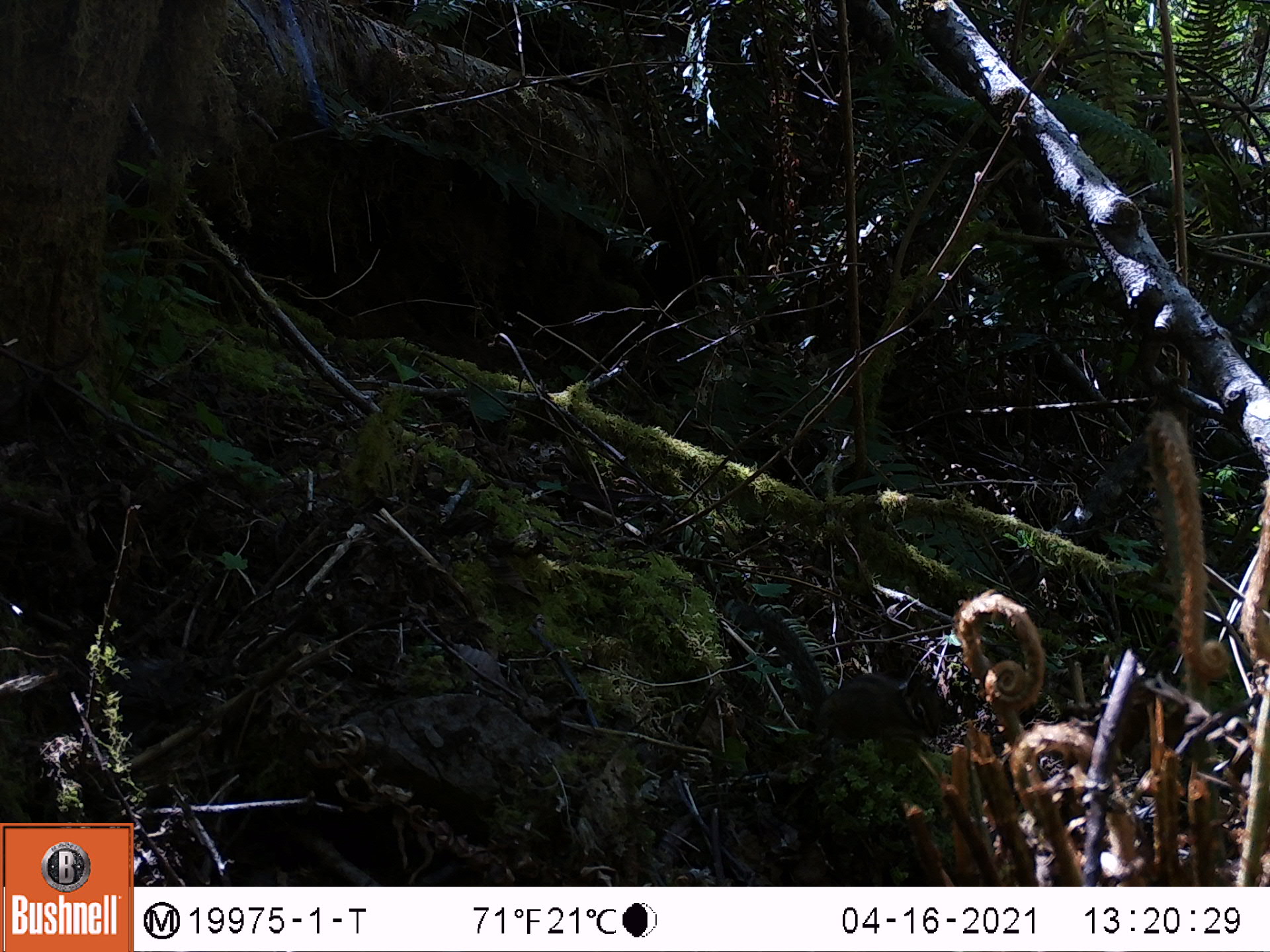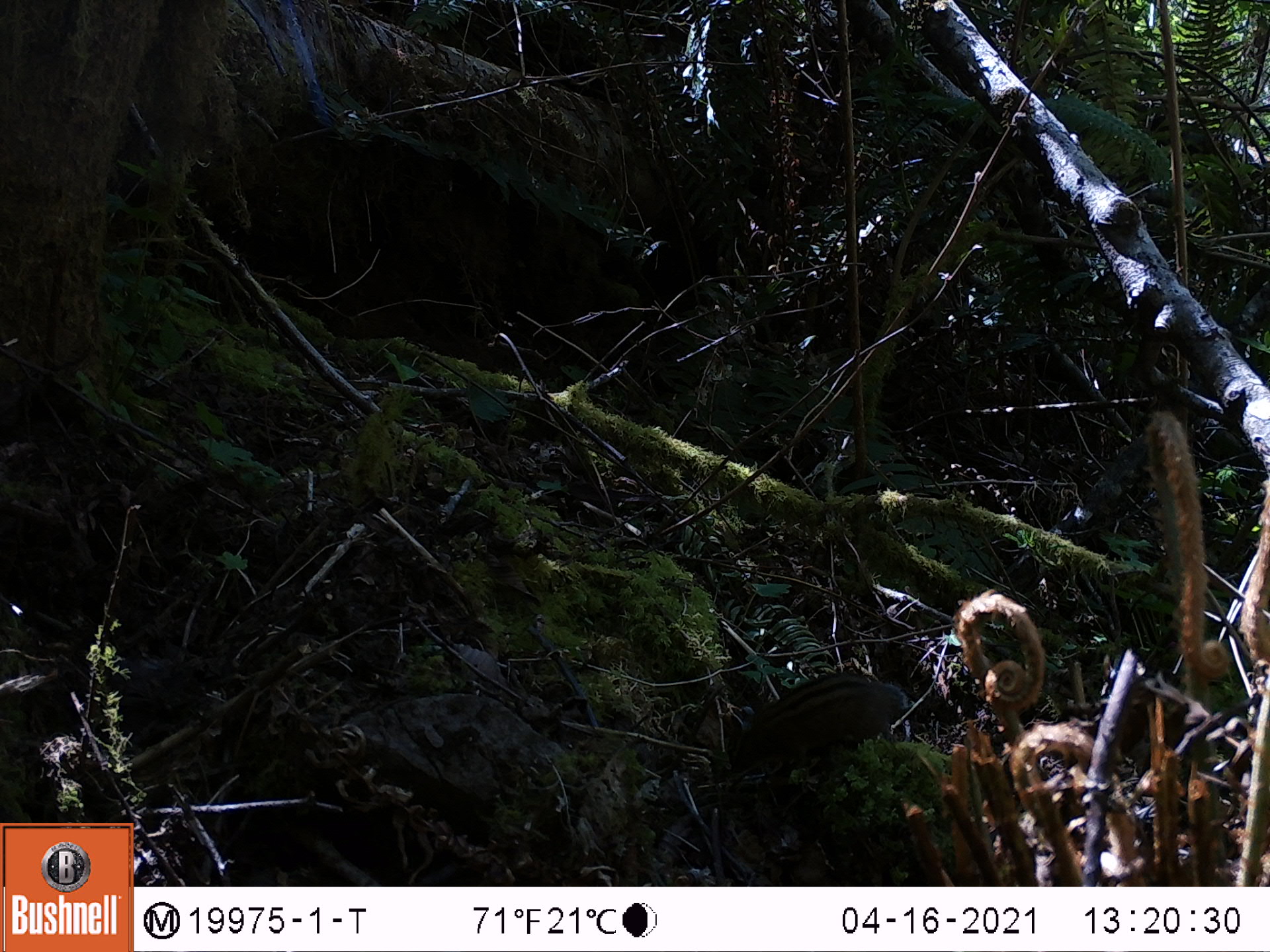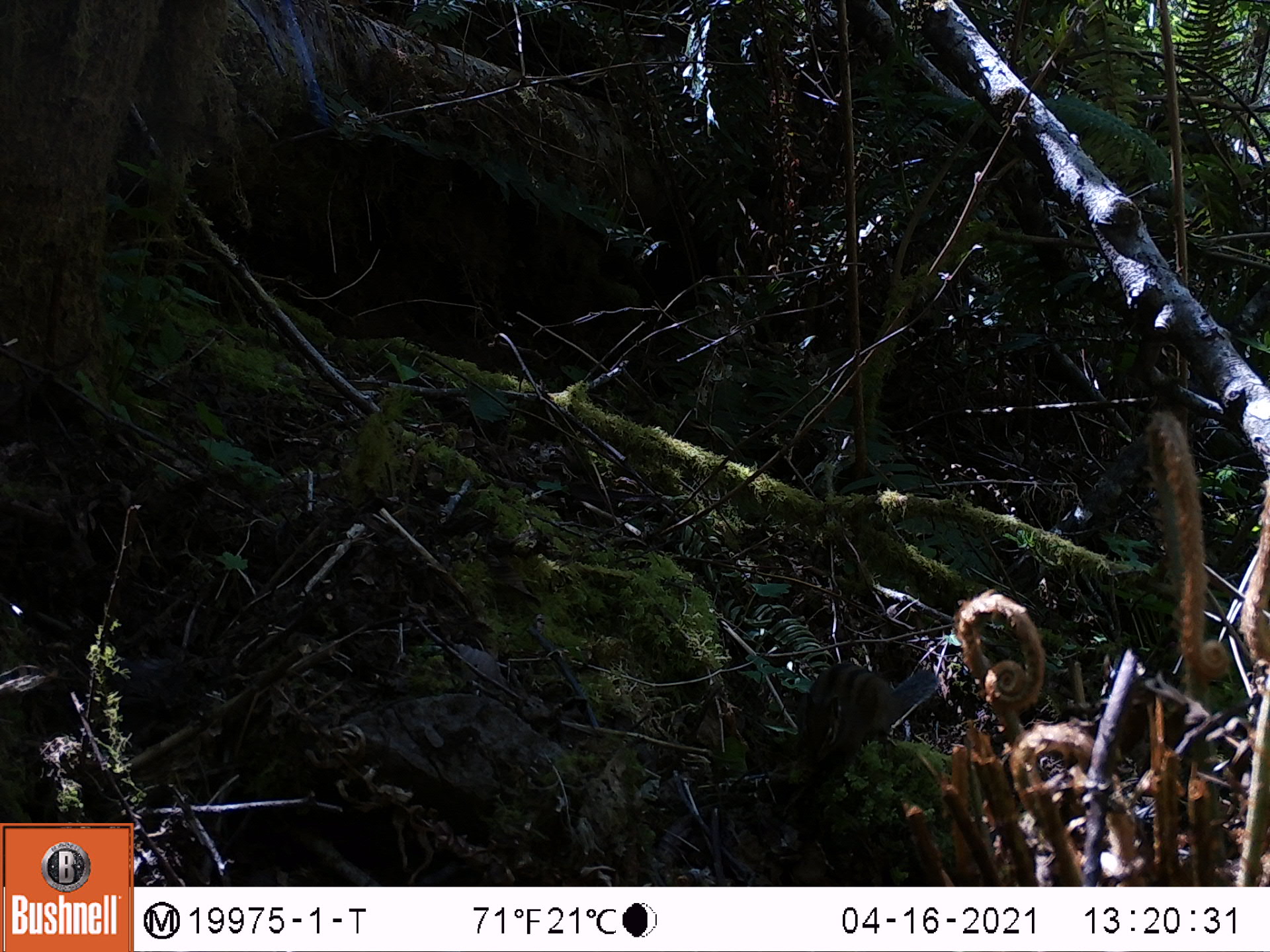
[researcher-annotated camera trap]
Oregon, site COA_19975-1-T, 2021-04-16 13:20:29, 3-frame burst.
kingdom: Animalia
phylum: Chordata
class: Mammalia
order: Rodentia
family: Sciuridae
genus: Neotamias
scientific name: Neotamias townsendii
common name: townsend's chipmunk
Townsend's chipmunk (Neotamias townsendii).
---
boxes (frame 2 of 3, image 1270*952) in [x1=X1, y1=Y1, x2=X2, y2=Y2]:
townsend's chipmunk: [x1=725, y1=656, x2=925, y2=781]